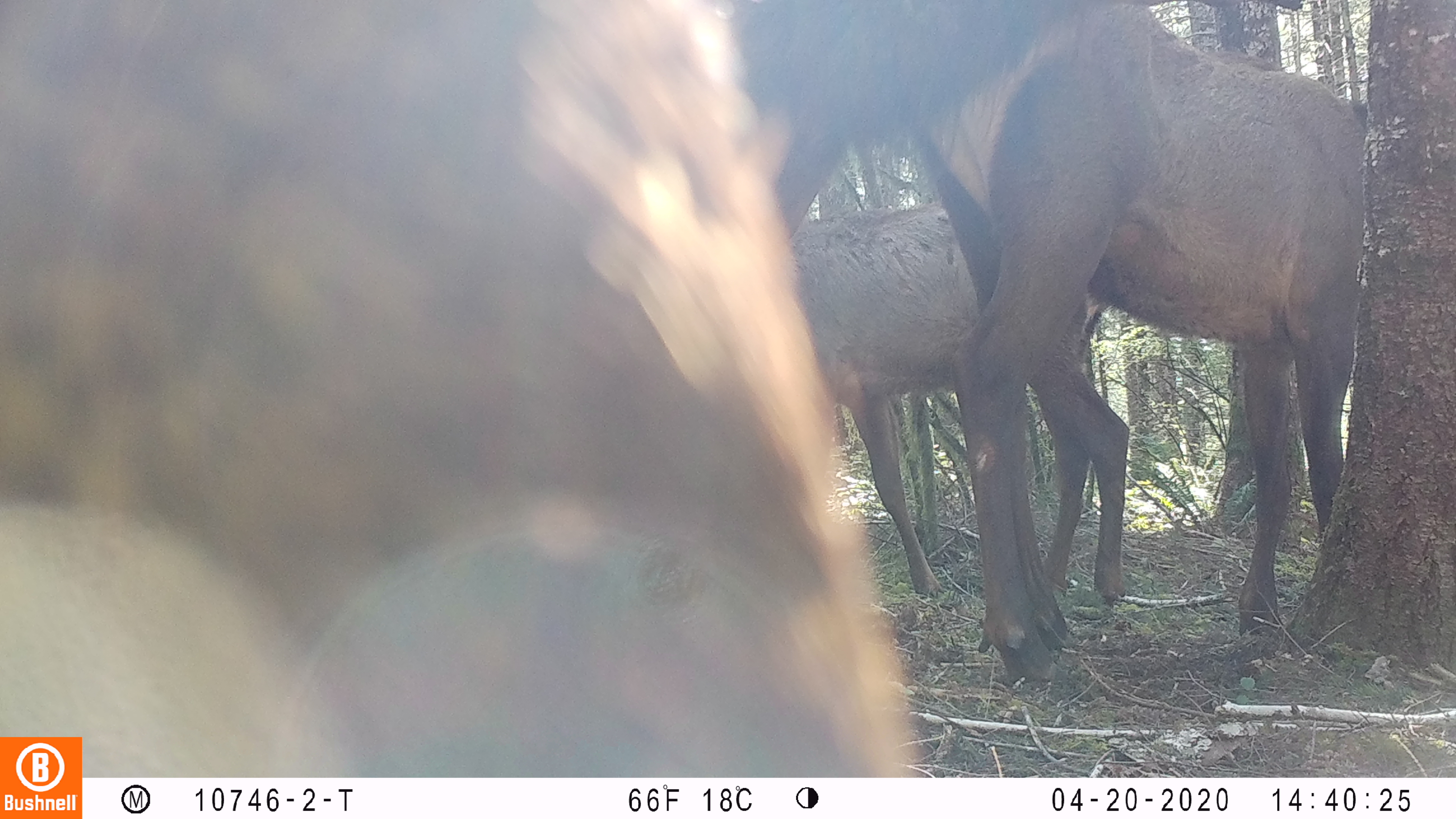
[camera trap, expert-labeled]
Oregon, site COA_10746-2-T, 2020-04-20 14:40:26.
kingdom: Animalia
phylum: Chordata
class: Mammalia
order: Artiodactyla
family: Cervidae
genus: Cervus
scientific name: Cervus canadensis roosevelti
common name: roosevelt elk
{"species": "roosevelt elk (Cervus canadensis roosevelti)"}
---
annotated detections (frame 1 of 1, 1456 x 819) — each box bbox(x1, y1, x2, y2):
roosevelt elk: bbox(910, 0, 1364, 691); bbox(791, 200, 1127, 611)